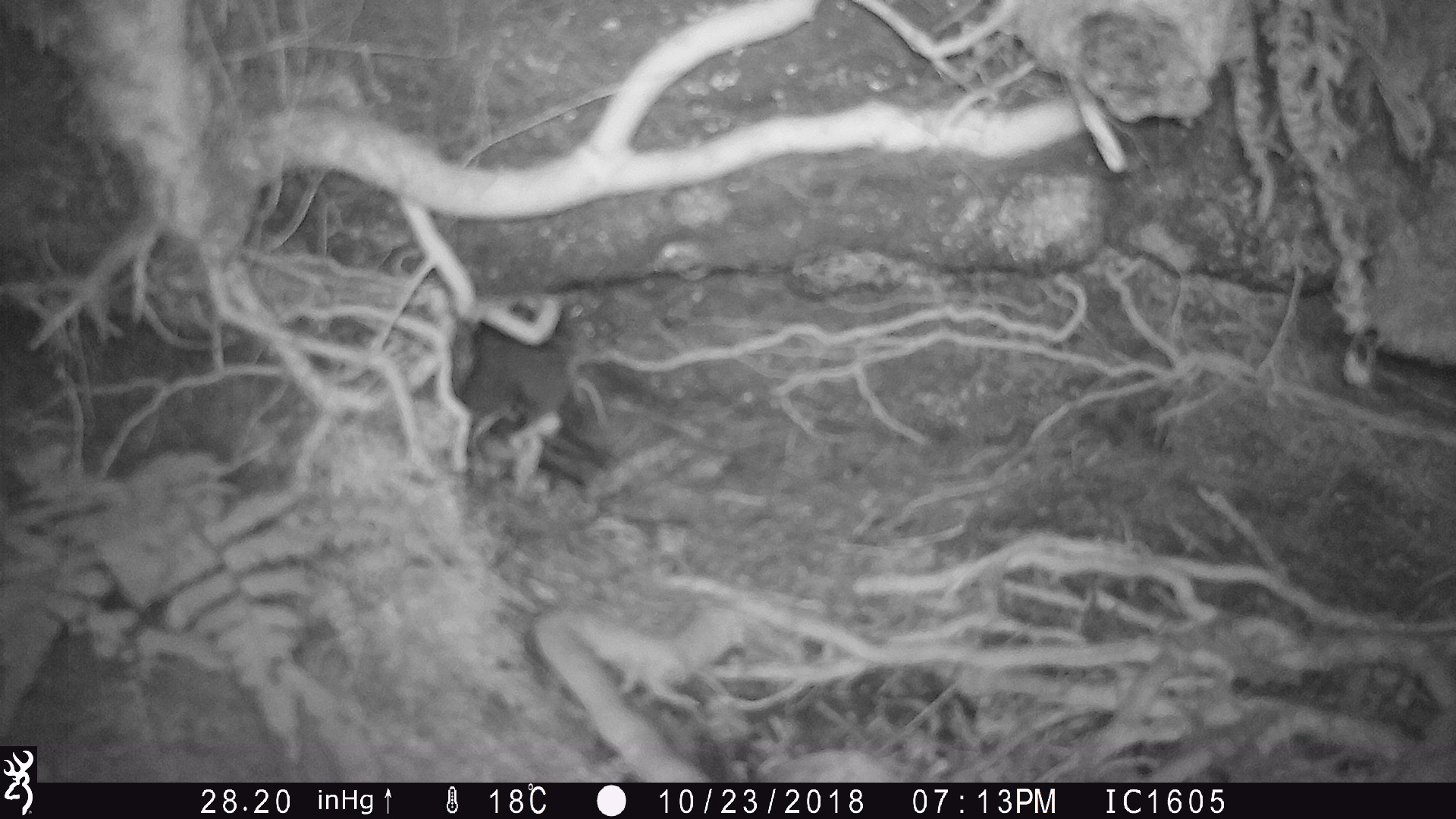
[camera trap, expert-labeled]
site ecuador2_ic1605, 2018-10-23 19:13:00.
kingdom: Animalia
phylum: Chordata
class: Aves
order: Procellariiformes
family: Procellariidae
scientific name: Procellariidae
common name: petrel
Petrel (Procellariidae).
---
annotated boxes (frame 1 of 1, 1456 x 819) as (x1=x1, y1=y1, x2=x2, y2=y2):
petrel: (x1=442, y1=288, x2=604, y2=480)